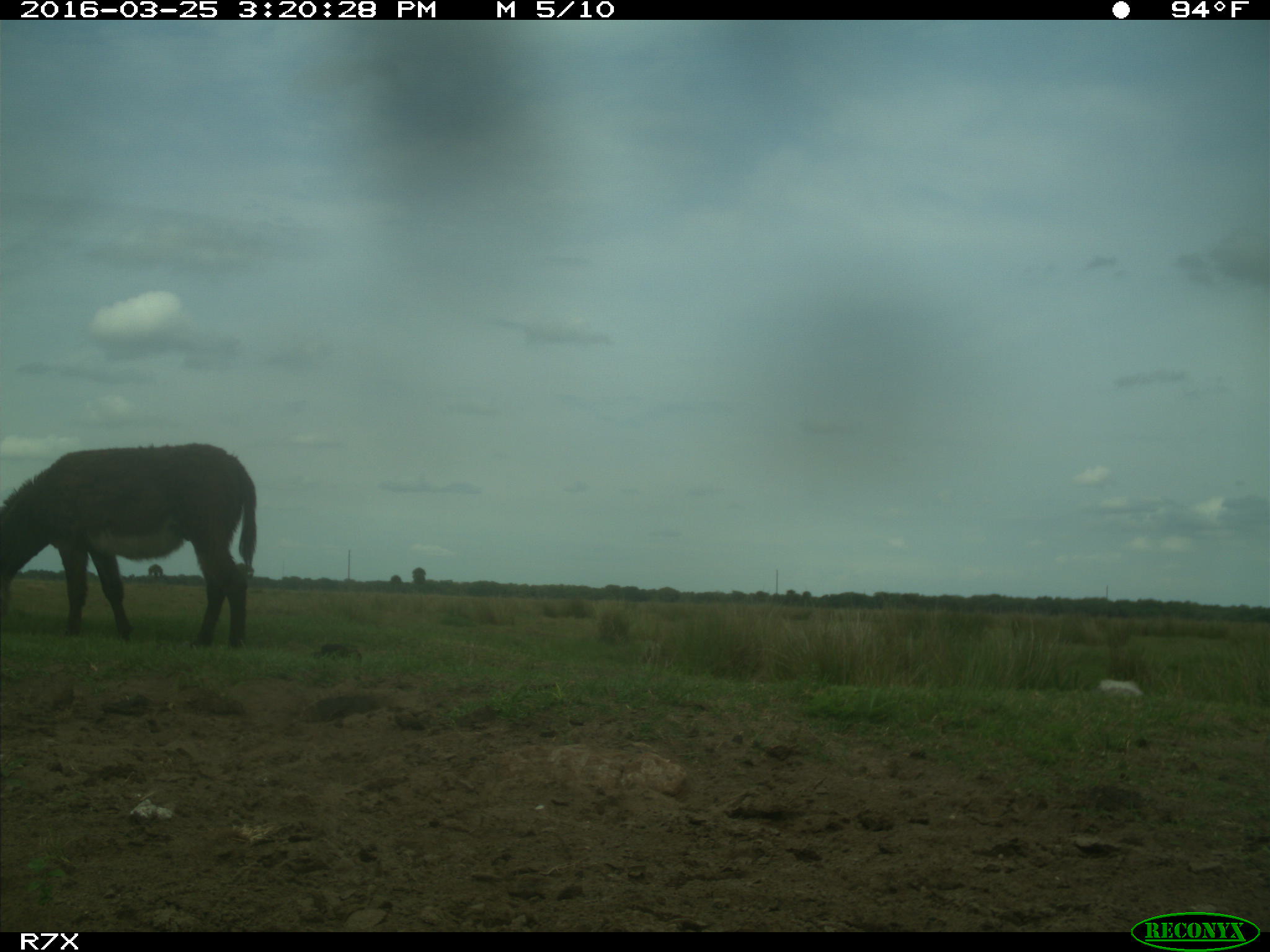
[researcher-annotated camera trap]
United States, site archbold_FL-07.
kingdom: Animalia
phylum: Chordata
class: Mammalia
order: Perissodactyla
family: Equidae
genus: Equus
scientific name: Equus africanus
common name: african wild ass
Equus africanus (african wild ass).